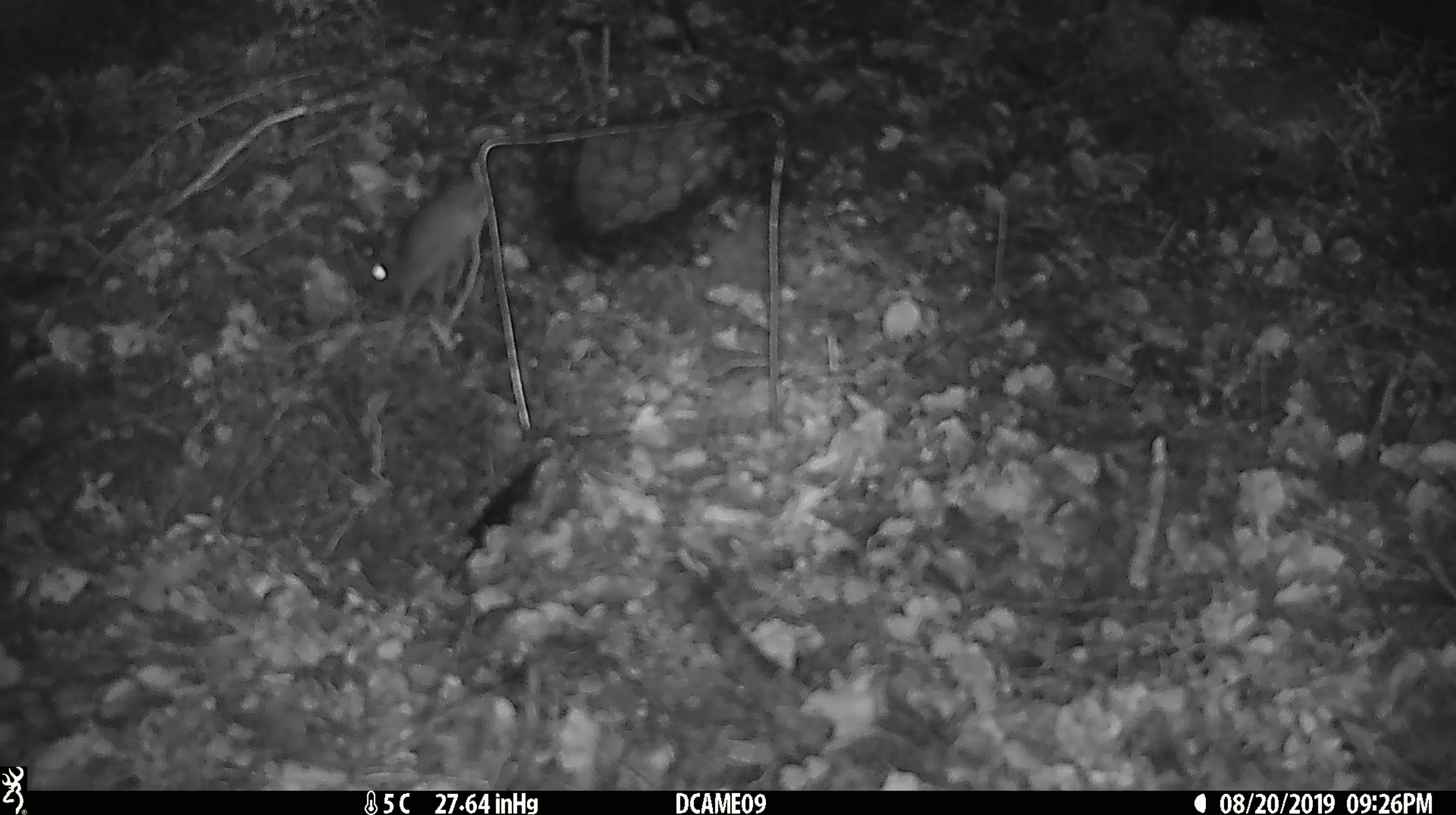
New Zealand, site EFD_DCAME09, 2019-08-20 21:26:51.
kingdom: Animalia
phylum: Chordata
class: Mammalia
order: Rodentia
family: Muridae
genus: Mus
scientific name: Mus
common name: mouse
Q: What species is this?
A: Mouse (Mus).